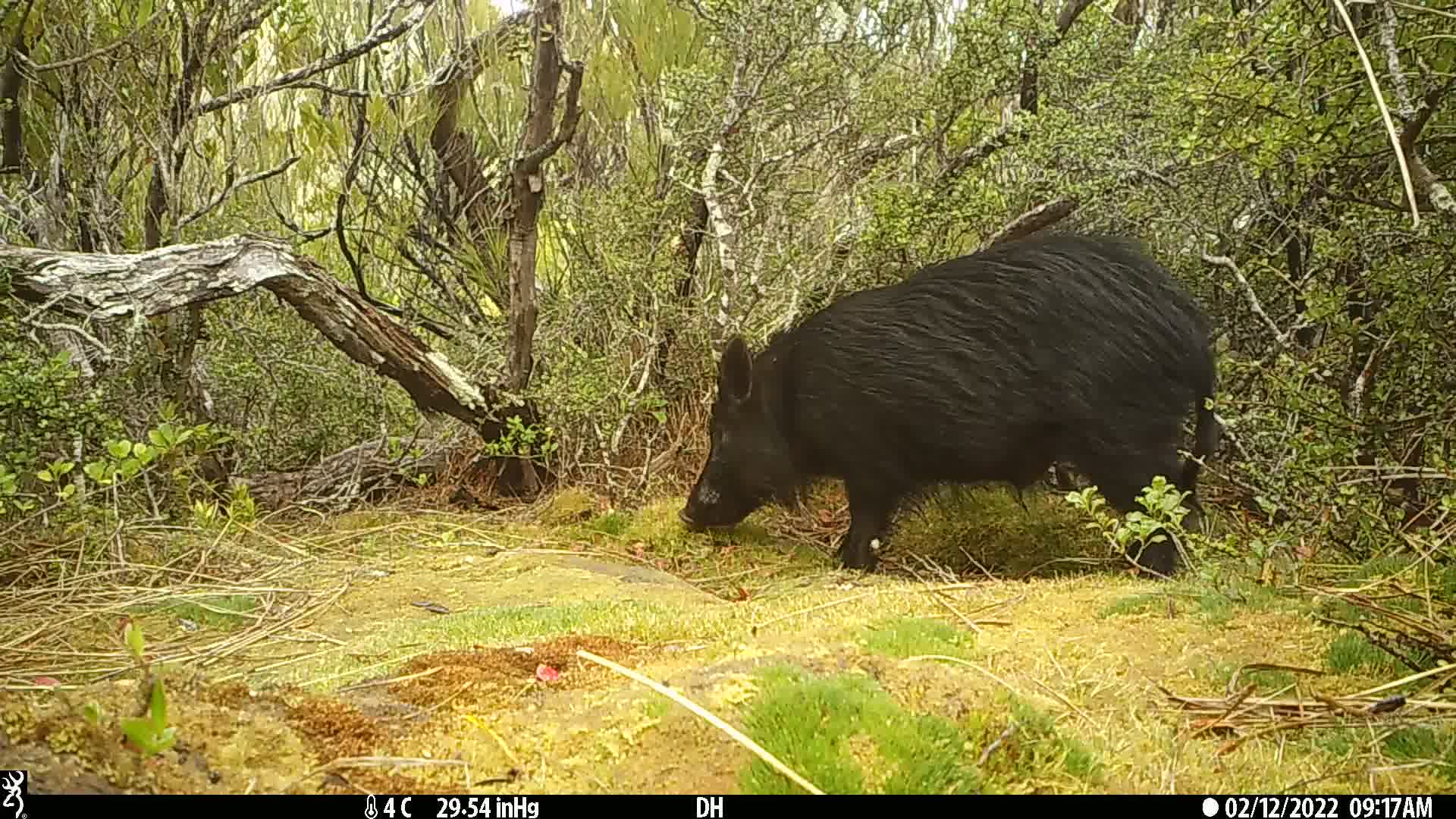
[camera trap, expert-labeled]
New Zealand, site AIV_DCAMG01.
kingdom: Animalia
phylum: Chordata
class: Mammalia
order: Artiodactyla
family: Suidae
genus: Sus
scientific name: Sus scrofa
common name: pig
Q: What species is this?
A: Pig (Sus scrofa).